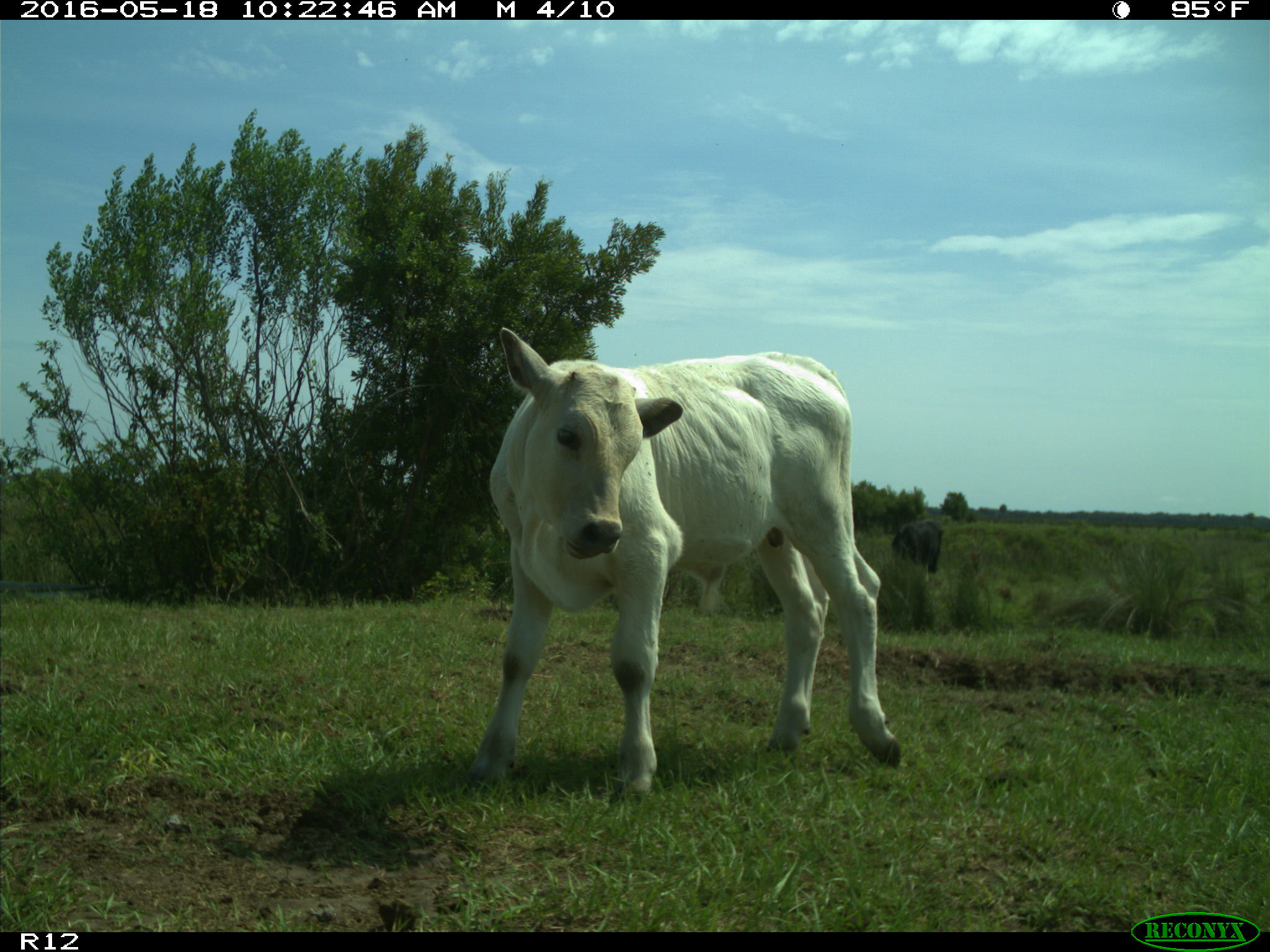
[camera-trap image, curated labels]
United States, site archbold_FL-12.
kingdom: Animalia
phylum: Chordata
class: Mammalia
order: Artiodactyla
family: Bovidae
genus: Bos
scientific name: Bos taurus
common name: domestic cow